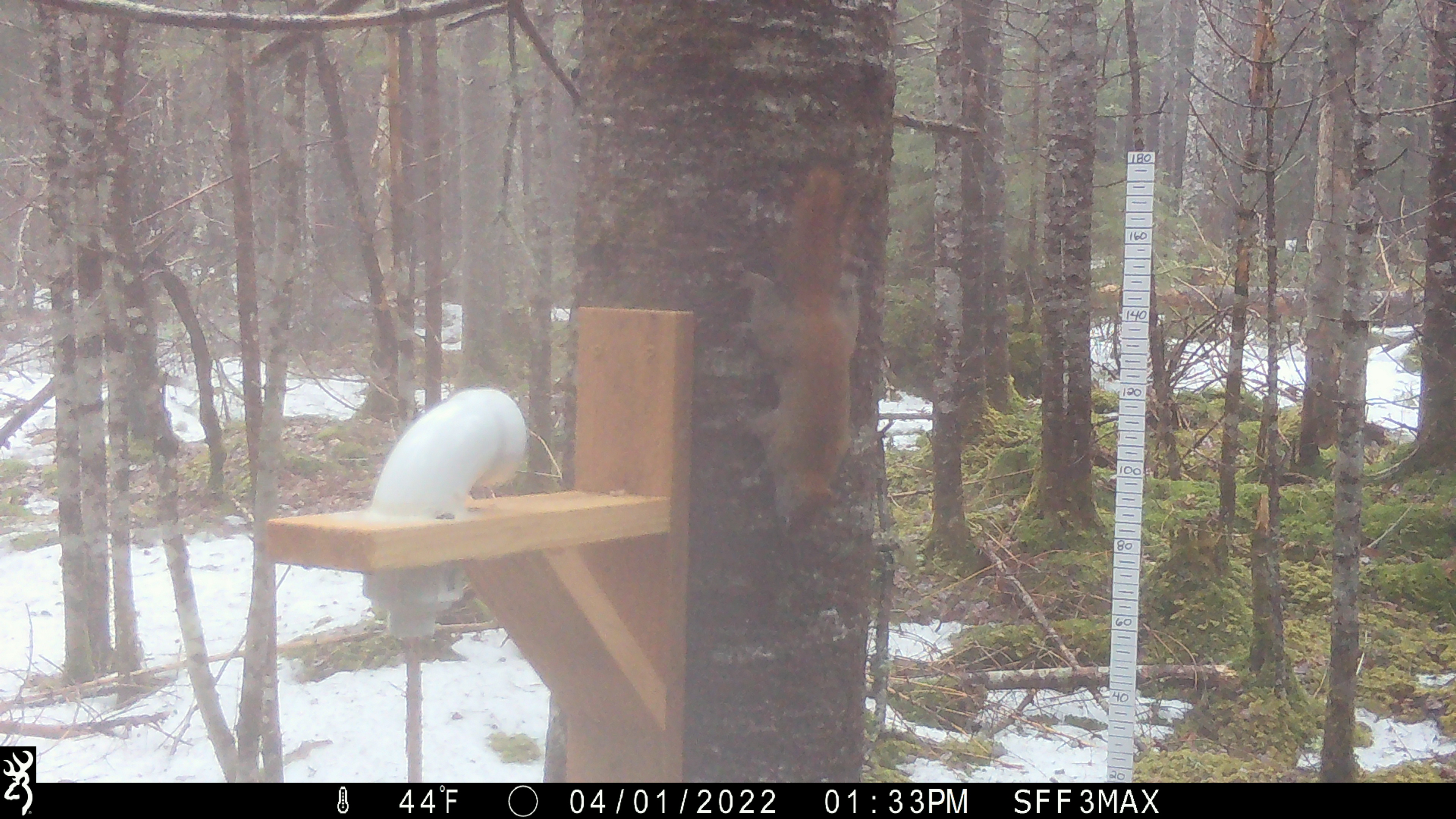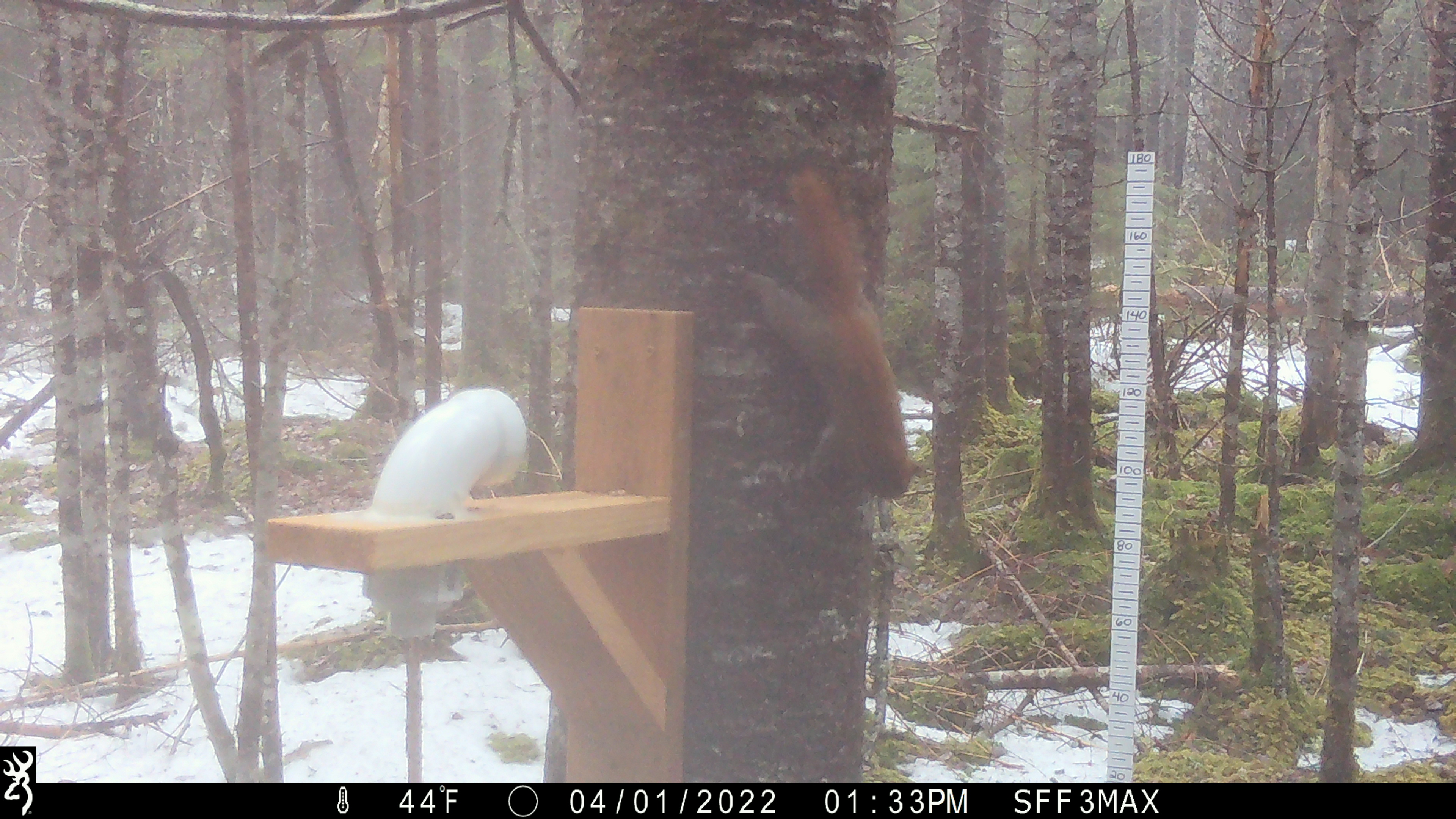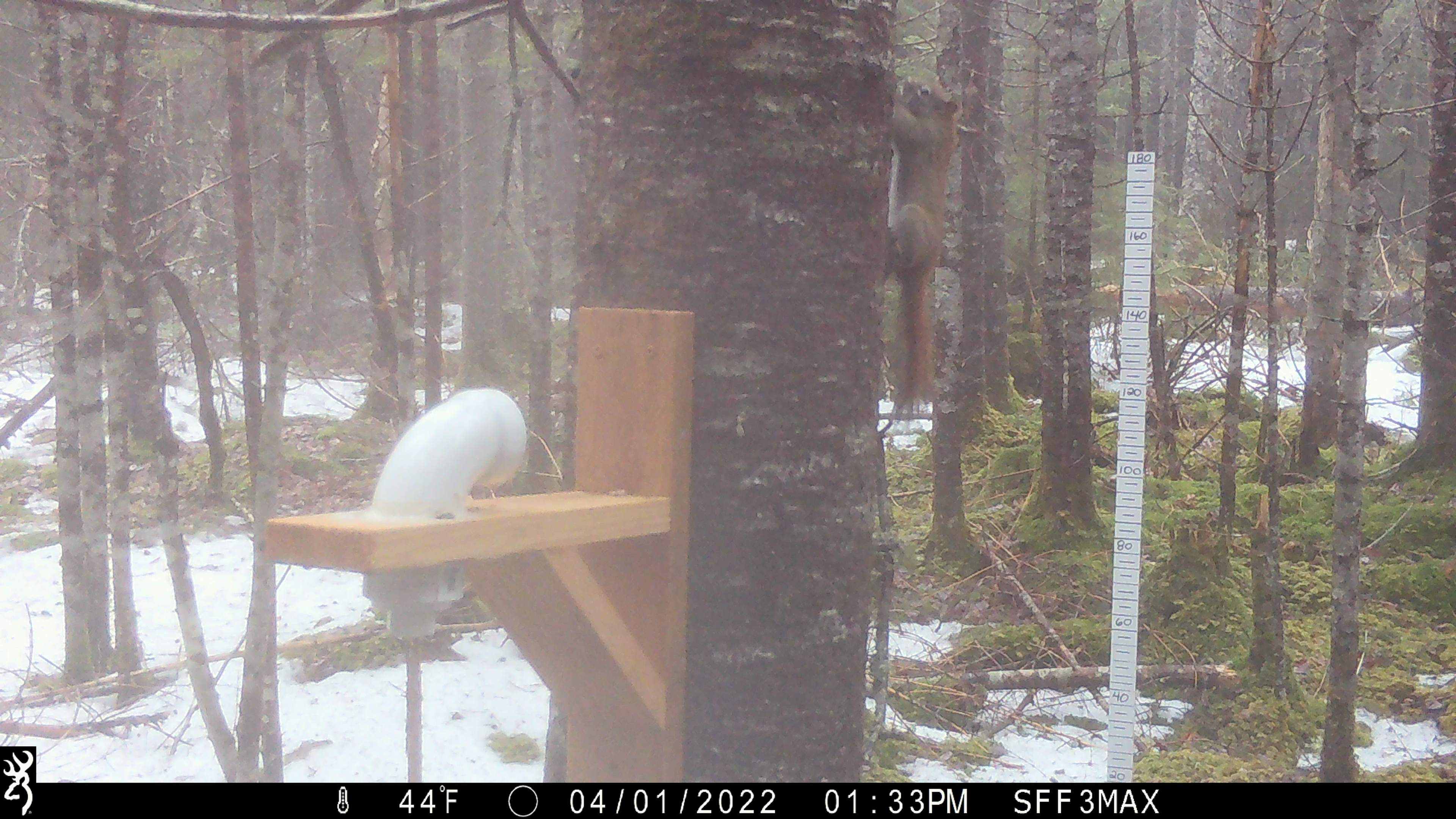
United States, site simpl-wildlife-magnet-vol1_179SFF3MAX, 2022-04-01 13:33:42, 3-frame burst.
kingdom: Animalia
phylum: Chordata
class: Mammalia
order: Rodentia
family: Sciuridae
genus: Tamiasciurus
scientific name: Tamiasciurus hudsonicus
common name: red squirrel